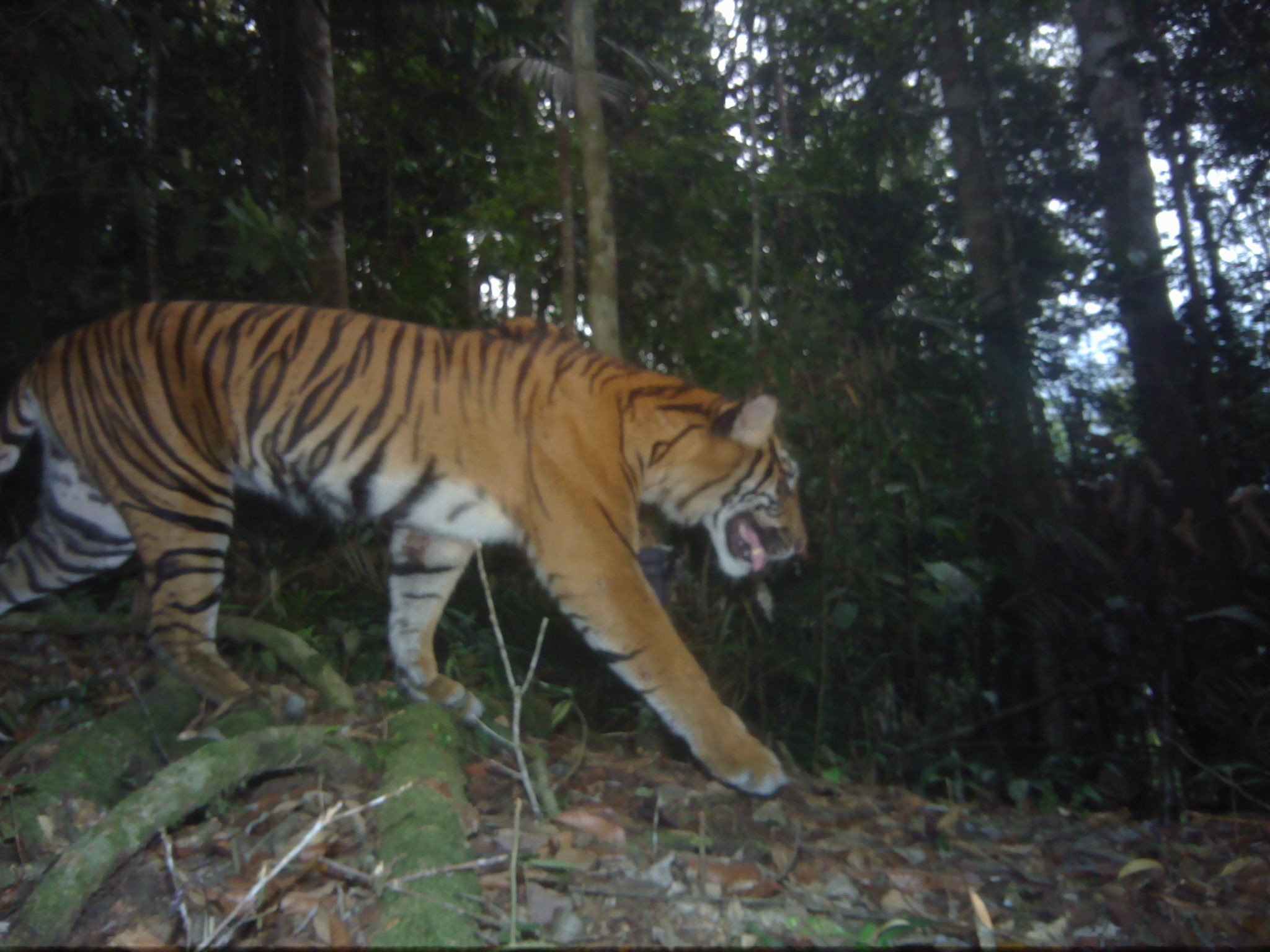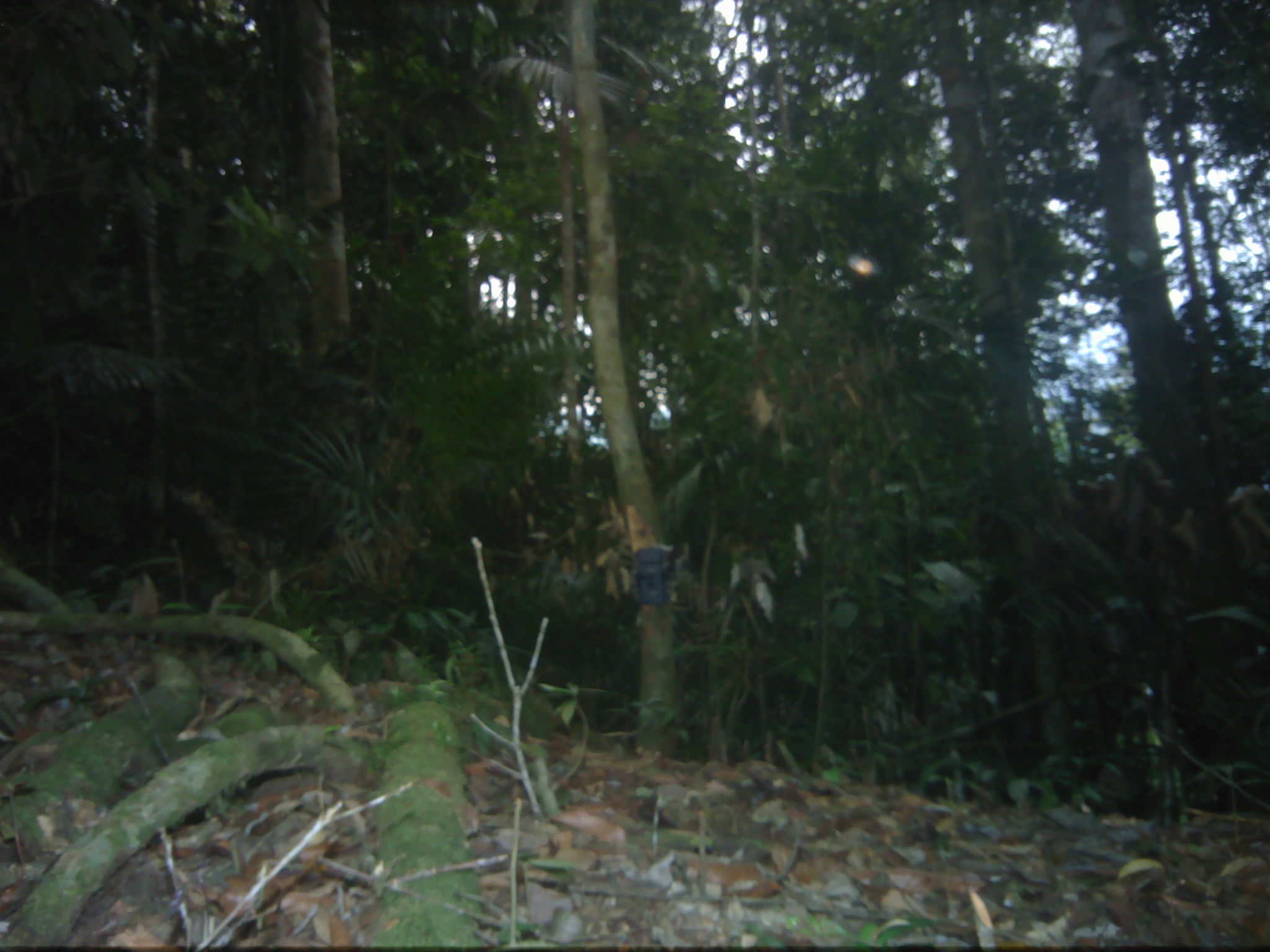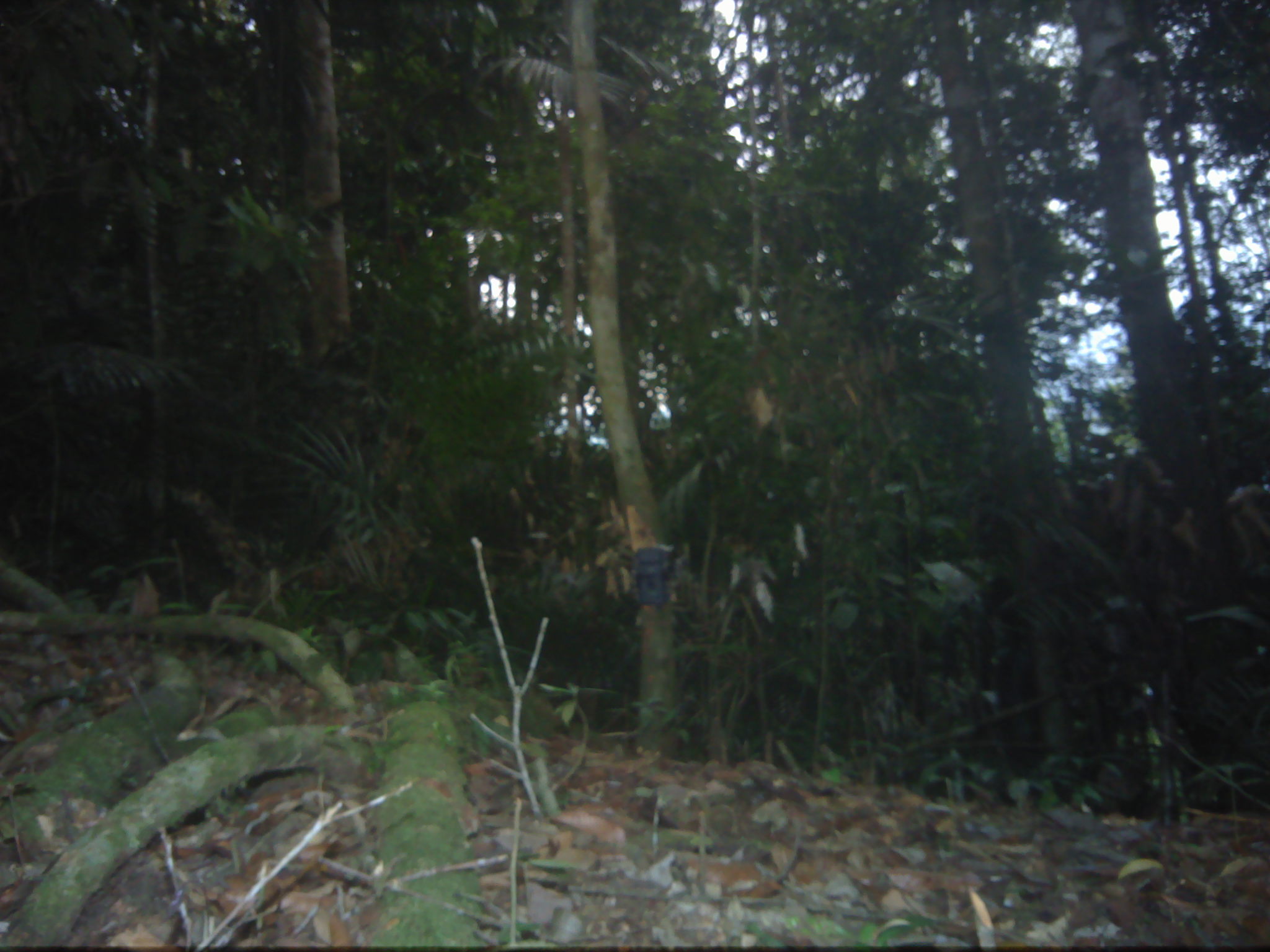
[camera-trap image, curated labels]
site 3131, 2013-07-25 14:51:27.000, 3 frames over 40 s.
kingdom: Animalia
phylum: Chordata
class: Mammalia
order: Carnivora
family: Felidae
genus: Panthera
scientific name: Panthera tigris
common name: tiger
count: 1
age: adult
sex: female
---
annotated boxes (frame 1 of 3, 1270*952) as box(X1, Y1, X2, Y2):
panthera tigris: box(0, 297, 807, 795)